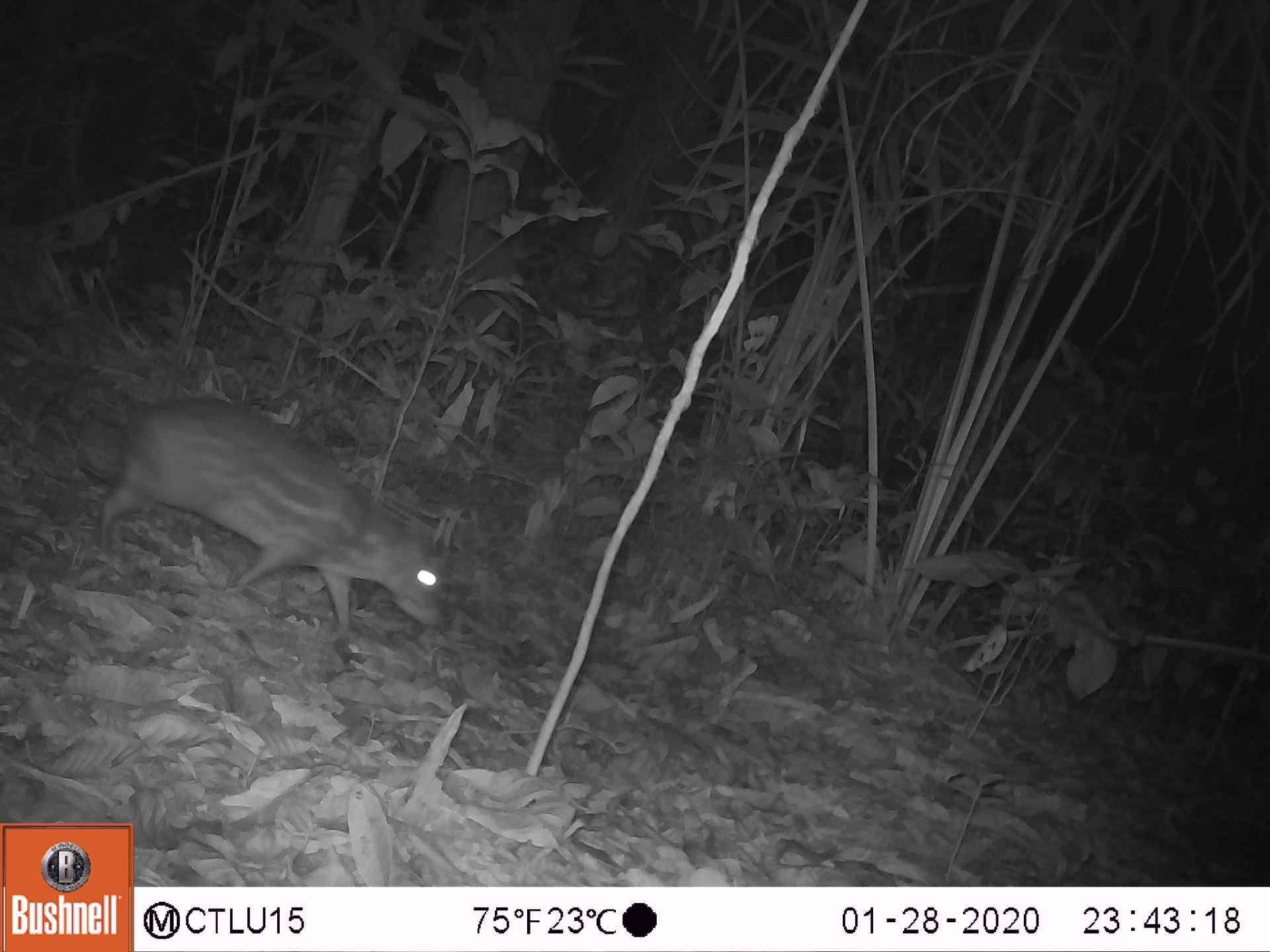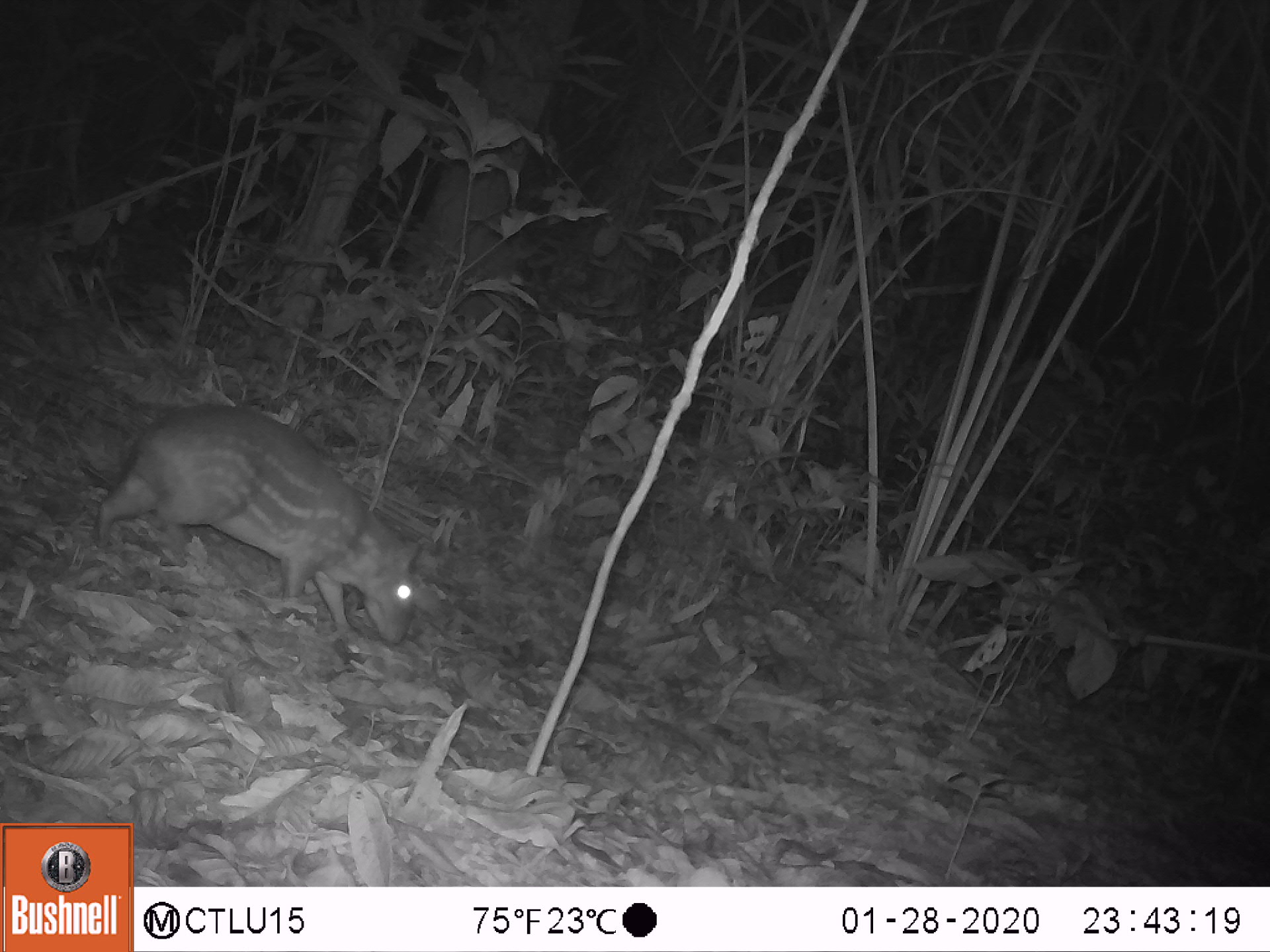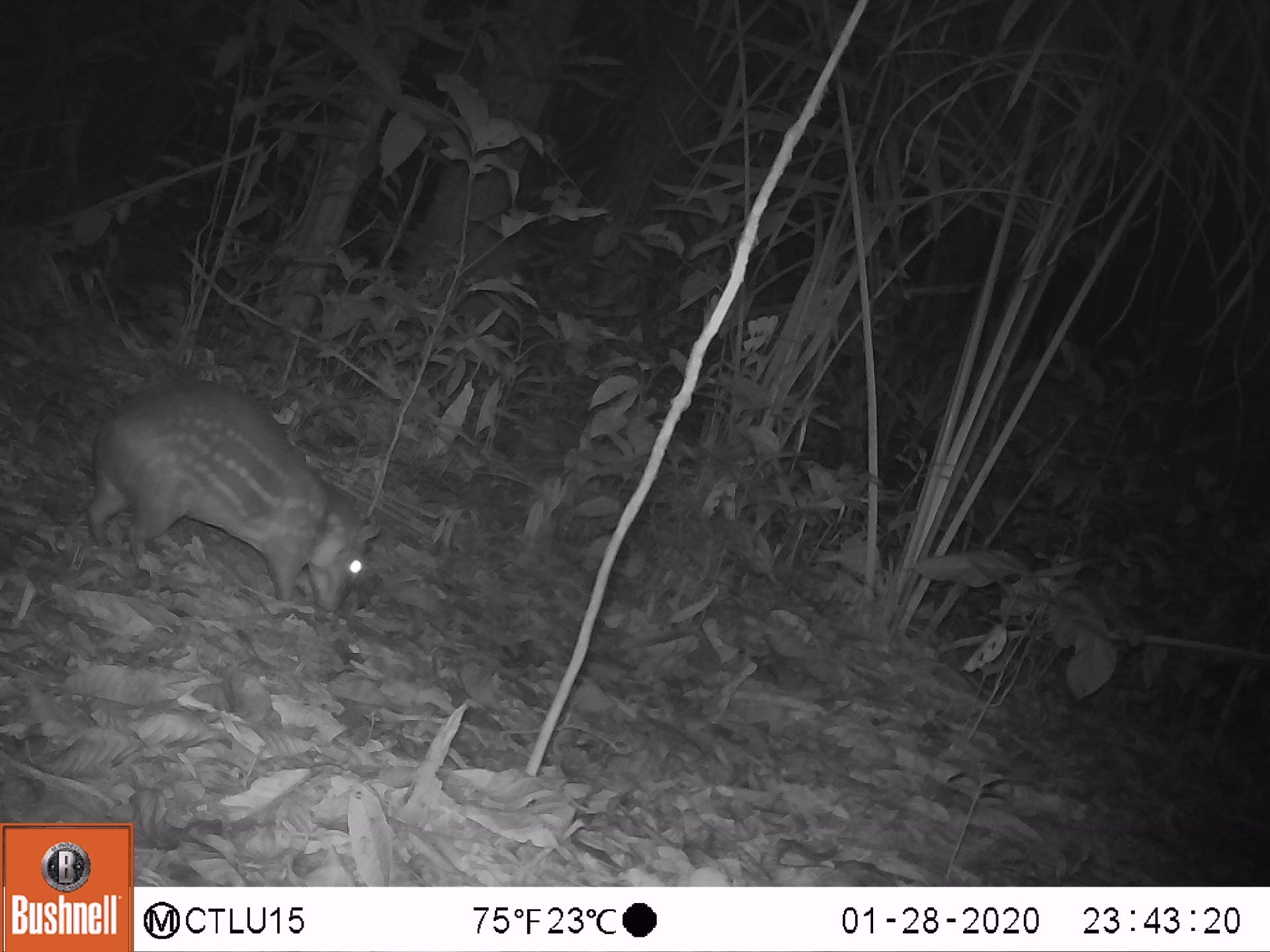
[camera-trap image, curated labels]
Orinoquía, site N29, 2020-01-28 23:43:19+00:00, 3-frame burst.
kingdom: Animalia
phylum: Chordata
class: Mammalia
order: Rodentia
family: Cuniculidae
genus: Cuniculus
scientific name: Cuniculus paca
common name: spotted paca